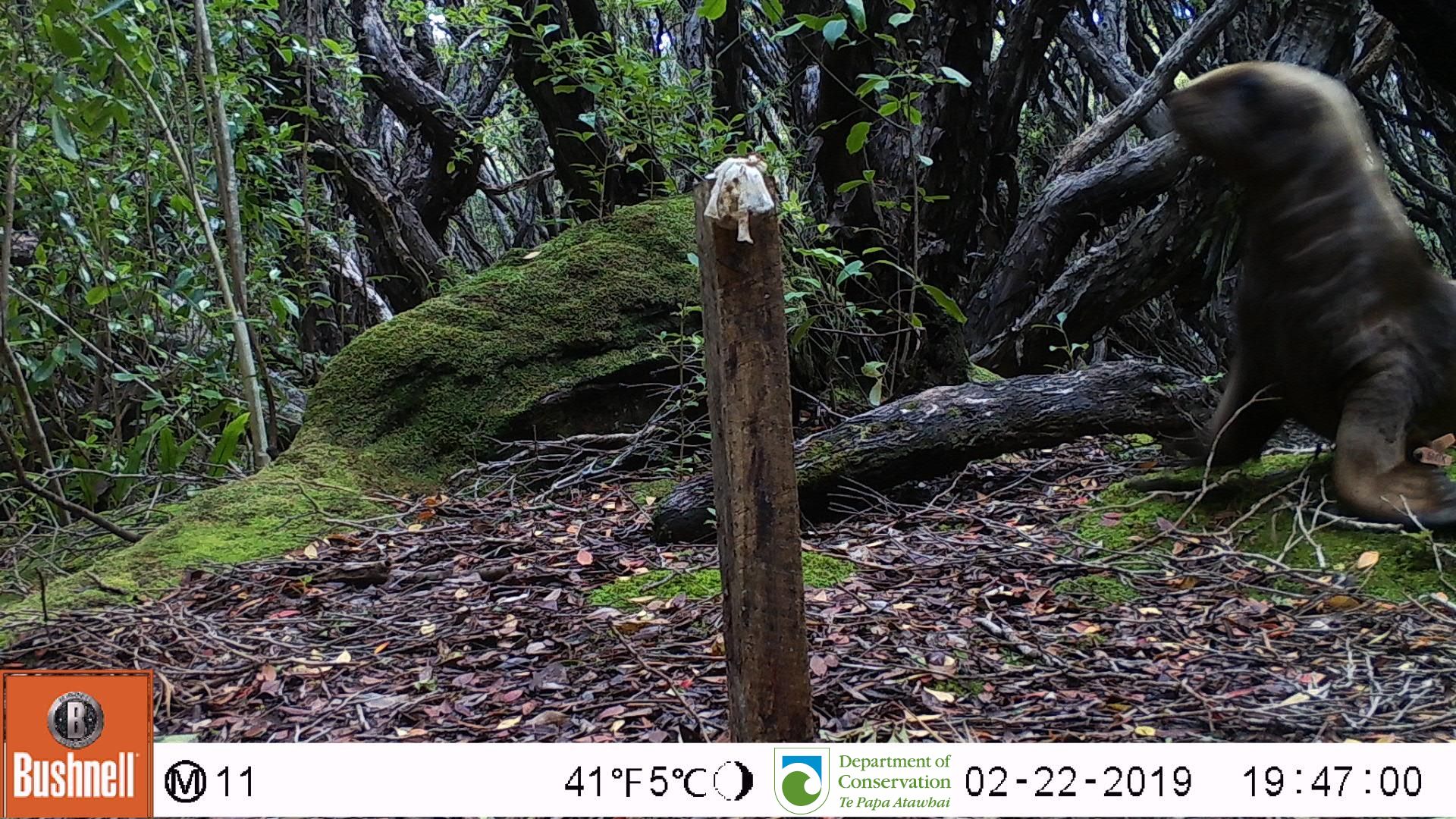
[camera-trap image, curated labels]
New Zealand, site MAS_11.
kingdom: Animalia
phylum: Chordata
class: Mammalia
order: Carnivora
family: Otariidae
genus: Phocarctos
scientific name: Phocarctos hookeri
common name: new zealand sea lion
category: sealion